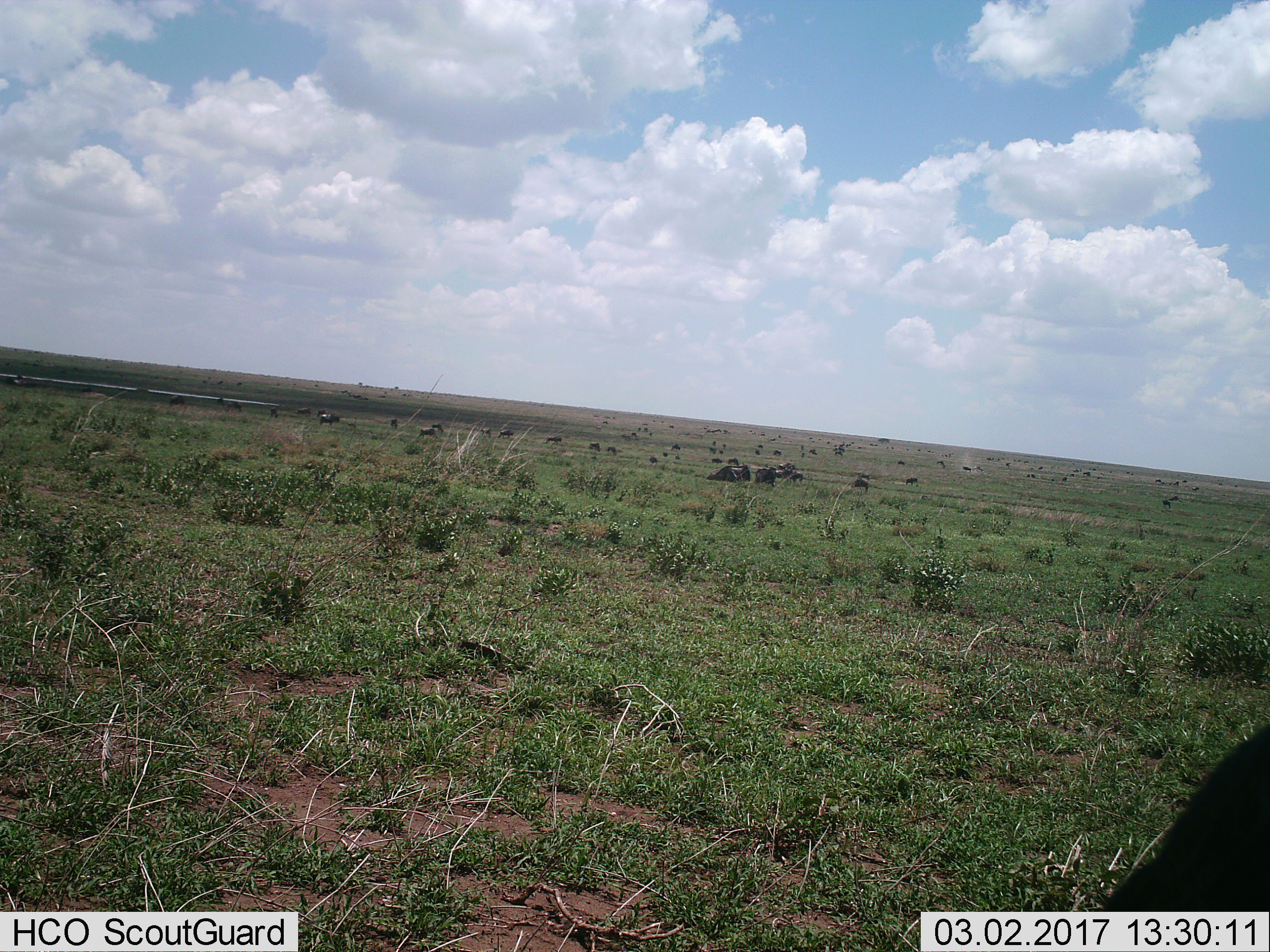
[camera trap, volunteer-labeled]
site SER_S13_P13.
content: unidentified animal